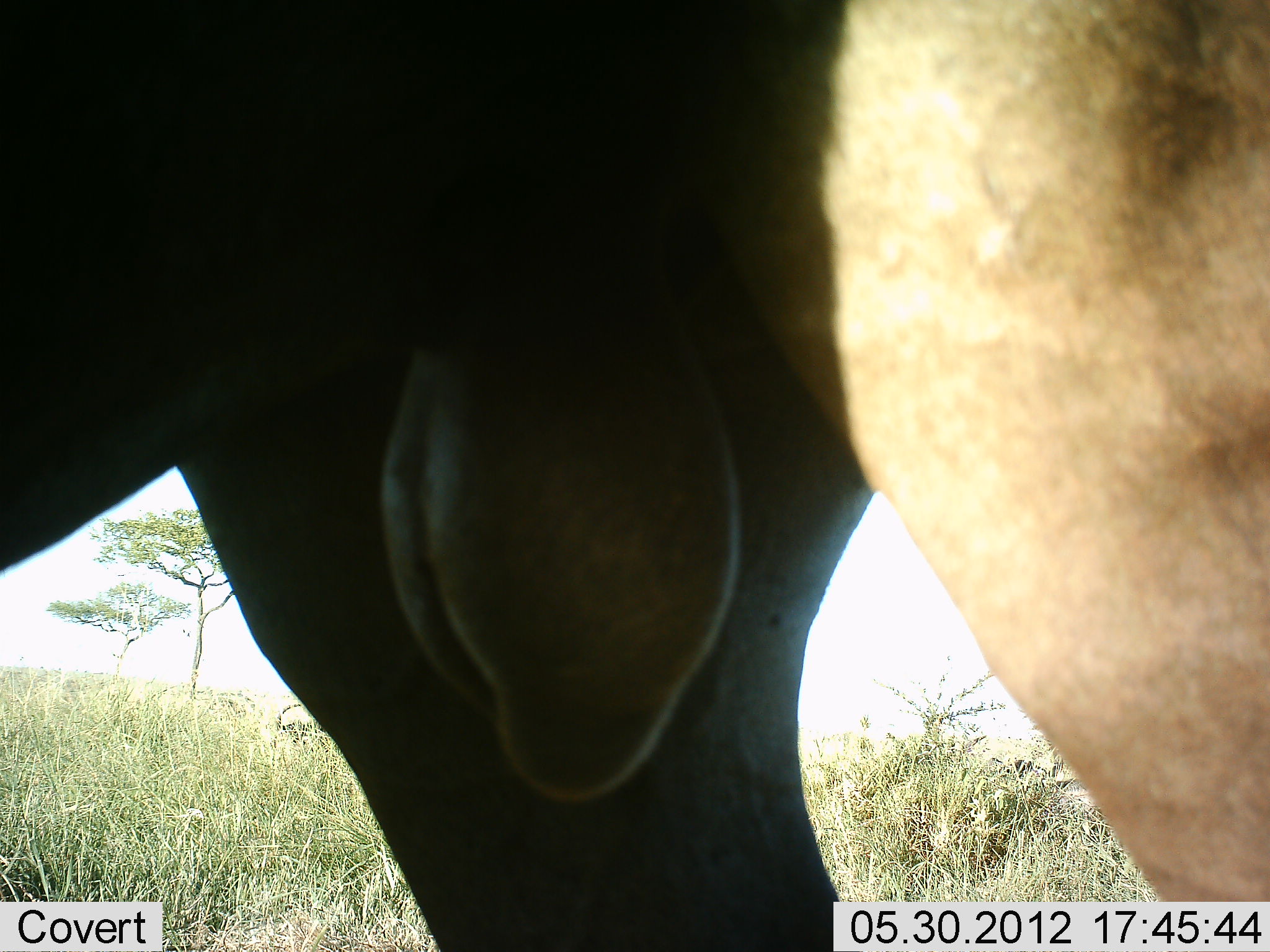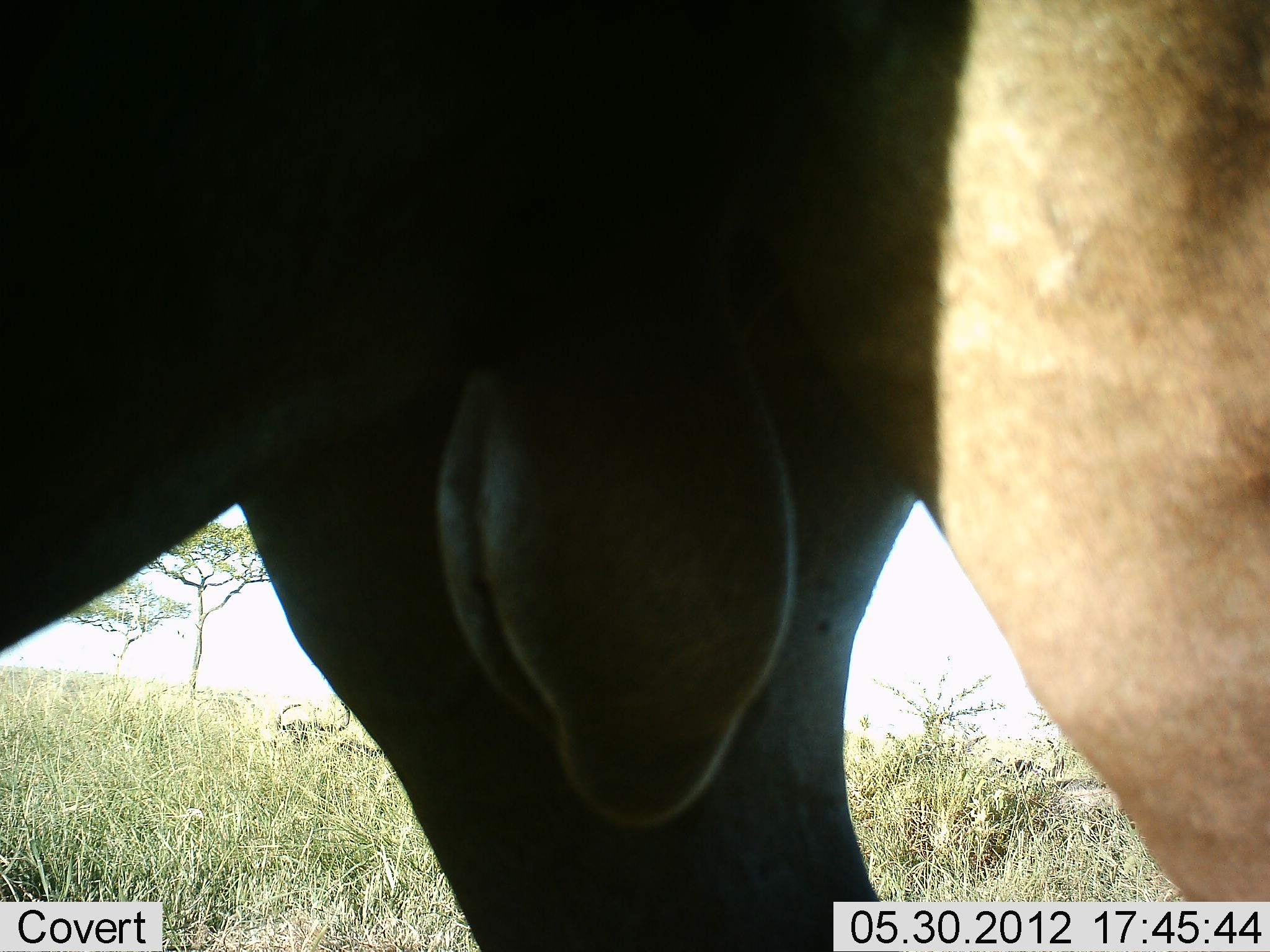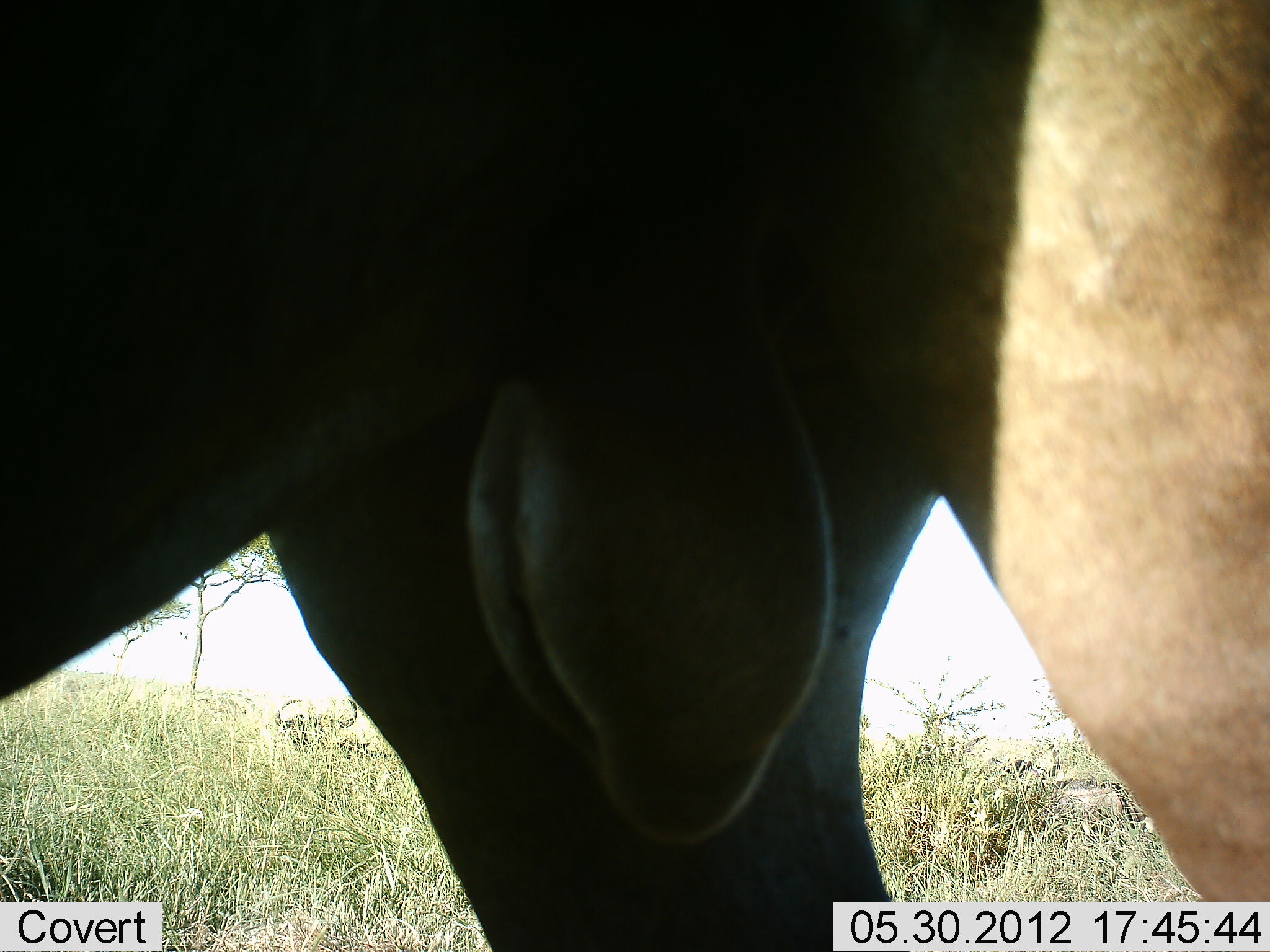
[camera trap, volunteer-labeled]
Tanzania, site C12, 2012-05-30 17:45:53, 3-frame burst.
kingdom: Animalia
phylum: Chordata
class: Mammalia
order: Artiodactyla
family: Bovidae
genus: Connochaetes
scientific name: Connochaetes taurinus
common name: blue wildebeest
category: wildebeest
Wildebeest (blue wildebeest) (Connochaetes taurinus), count 1. Behavior (volunteer vote fractions): standing 100%, resting 30%, moving 10%, interacting 0%. Young present (vote fraction): 0%. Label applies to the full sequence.